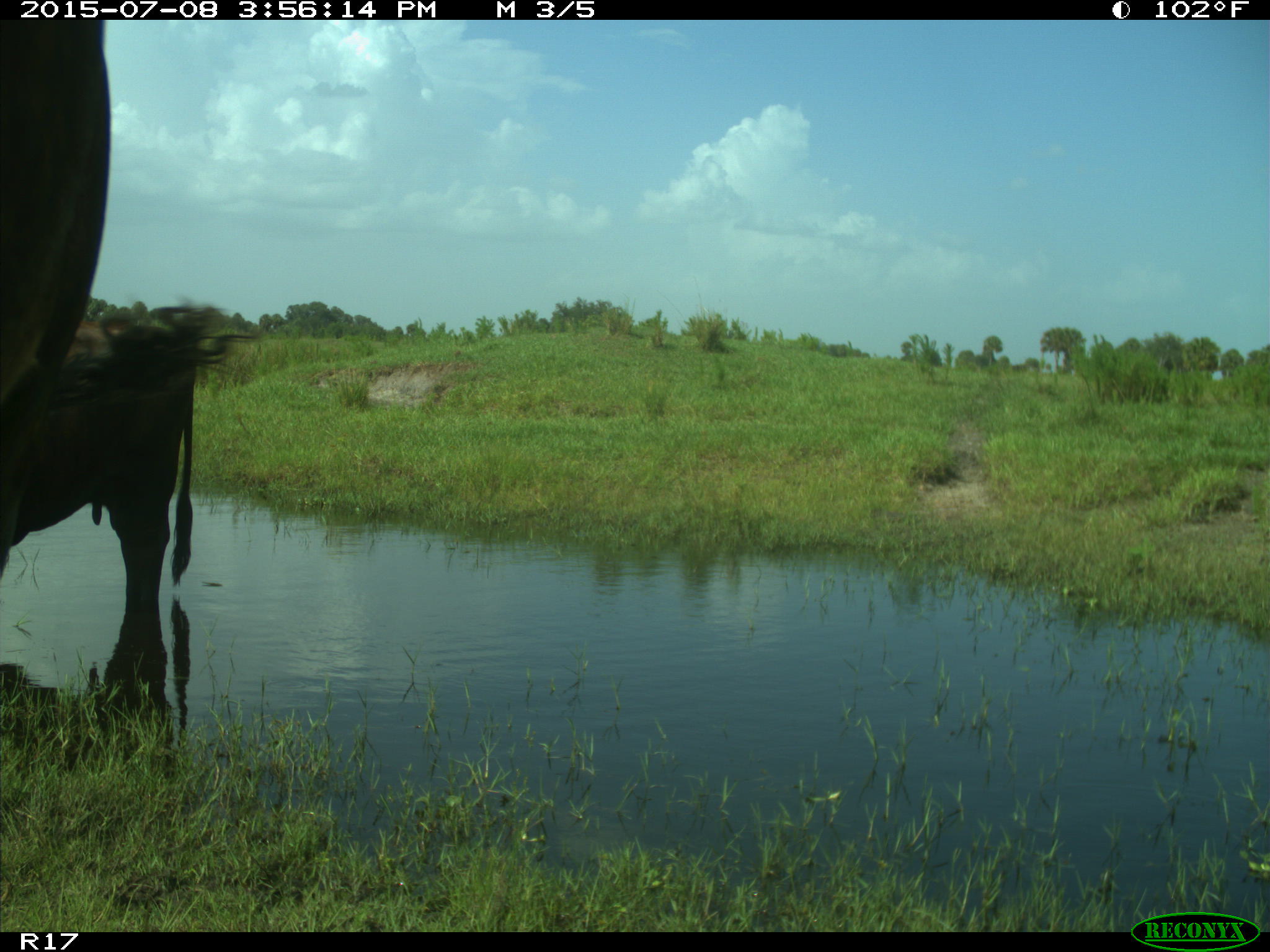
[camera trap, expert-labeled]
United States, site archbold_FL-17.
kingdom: Animalia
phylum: Chordata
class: Mammalia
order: Artiodactyla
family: Bovidae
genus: Bos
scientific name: Bos taurus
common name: domestic cow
Bos taurus (domestic cow).